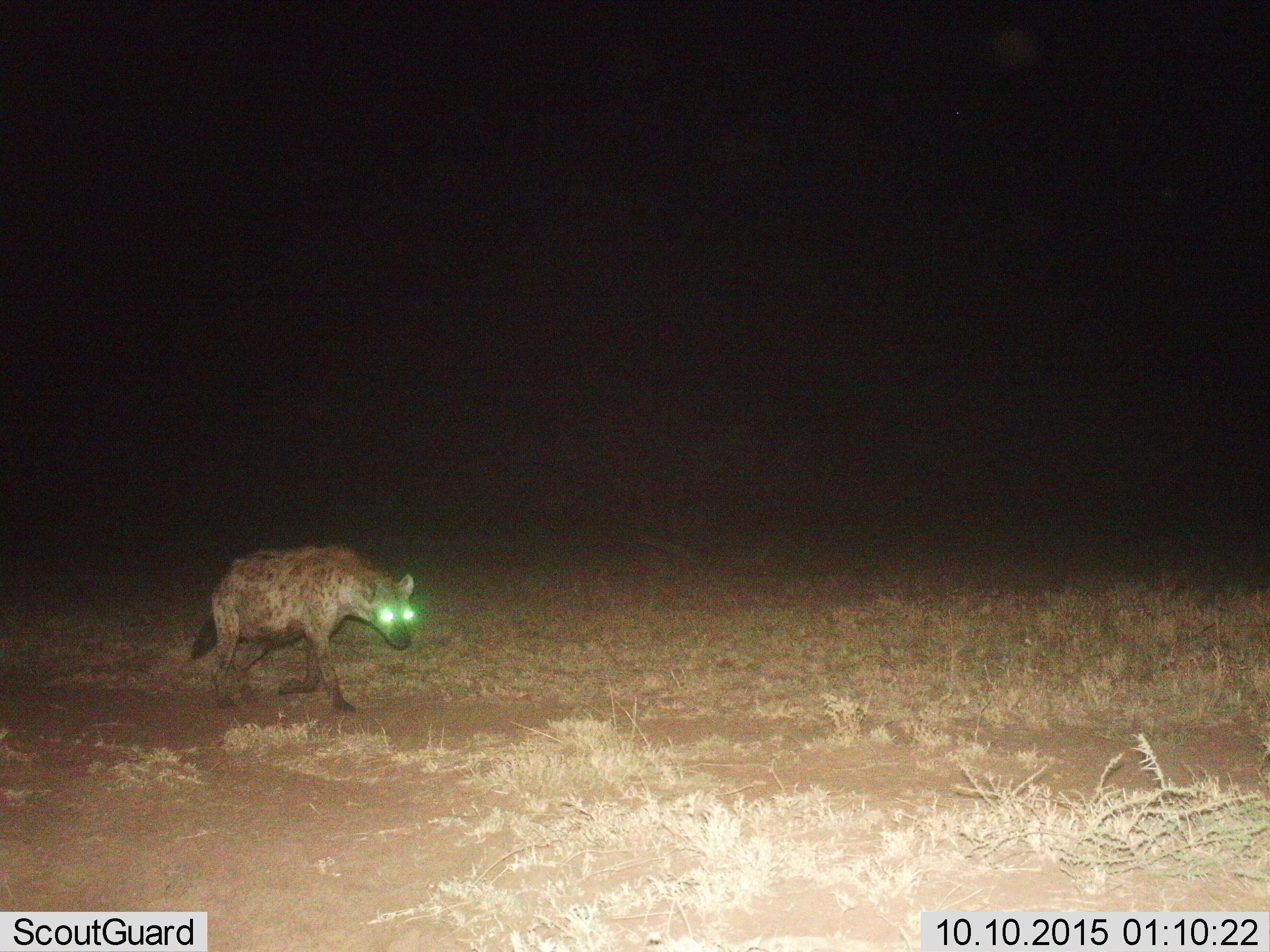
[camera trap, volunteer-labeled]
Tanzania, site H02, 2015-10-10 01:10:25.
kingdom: Animalia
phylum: Chordata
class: Mammalia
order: Carnivora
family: Hyaenidae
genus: Crocuta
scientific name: Crocuta crocuta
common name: spotted hyena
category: hyenaspotted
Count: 1.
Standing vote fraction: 0%.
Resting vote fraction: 0%.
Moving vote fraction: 100%.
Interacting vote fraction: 0%.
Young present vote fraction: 0%.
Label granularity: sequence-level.